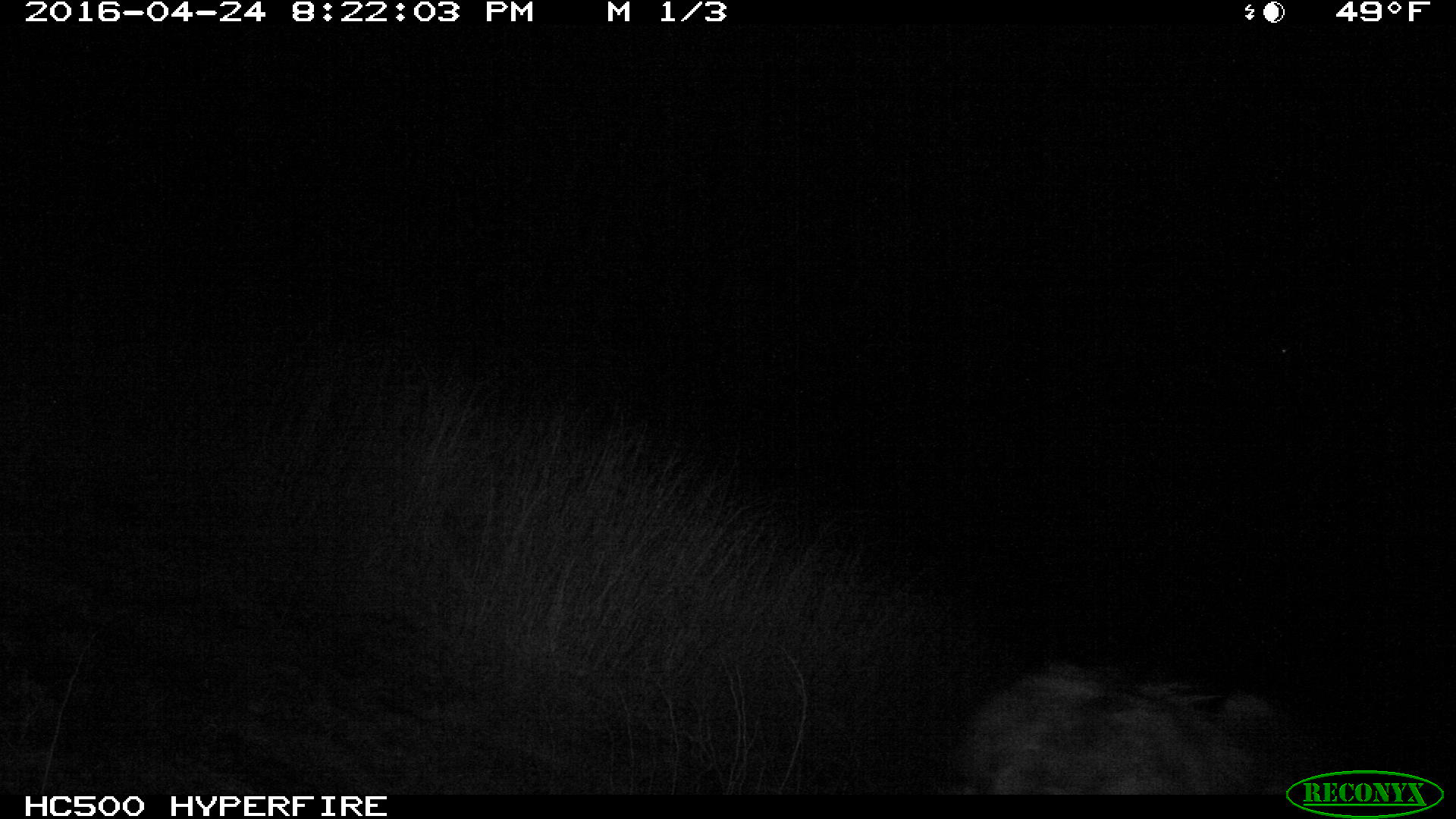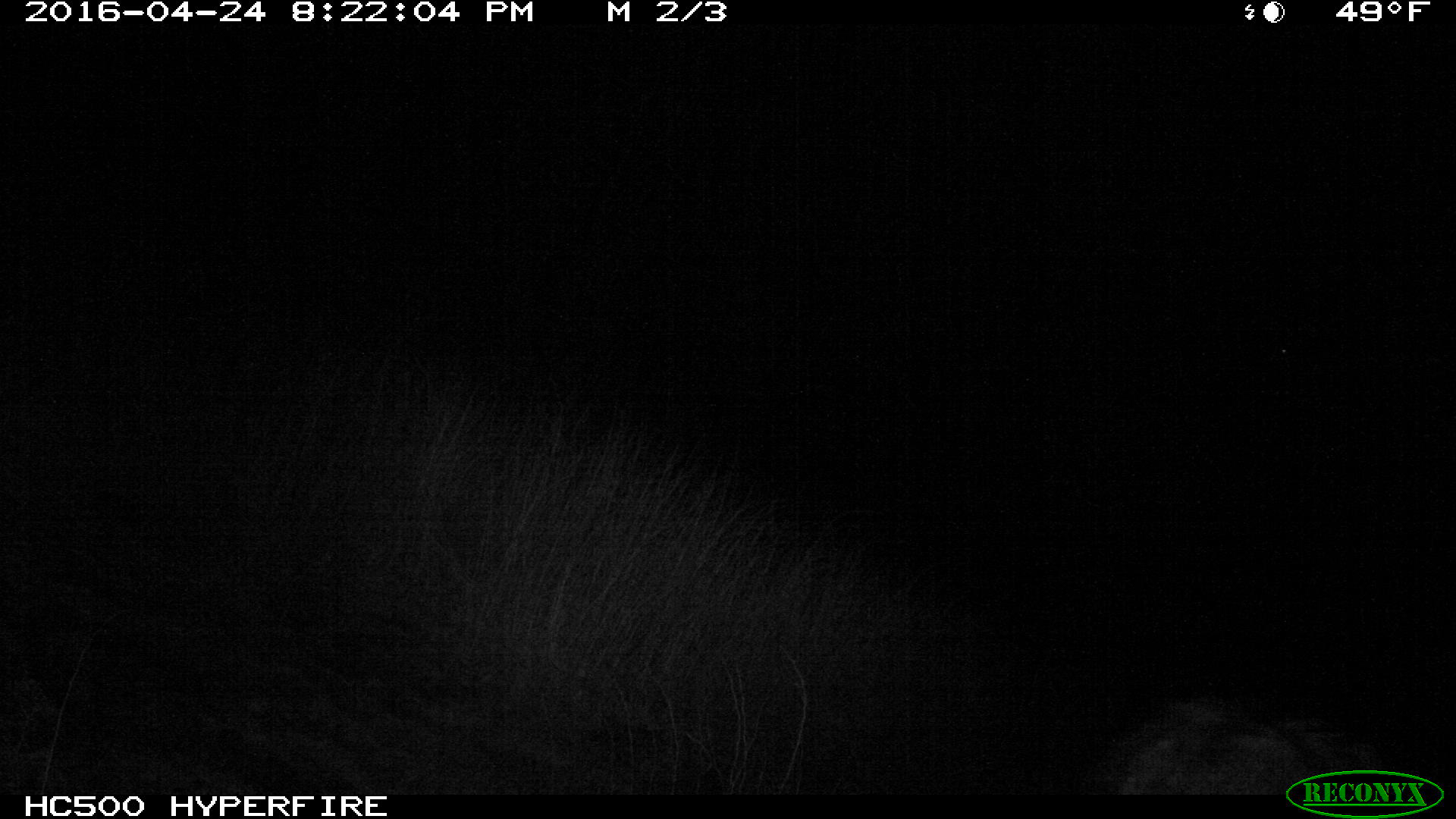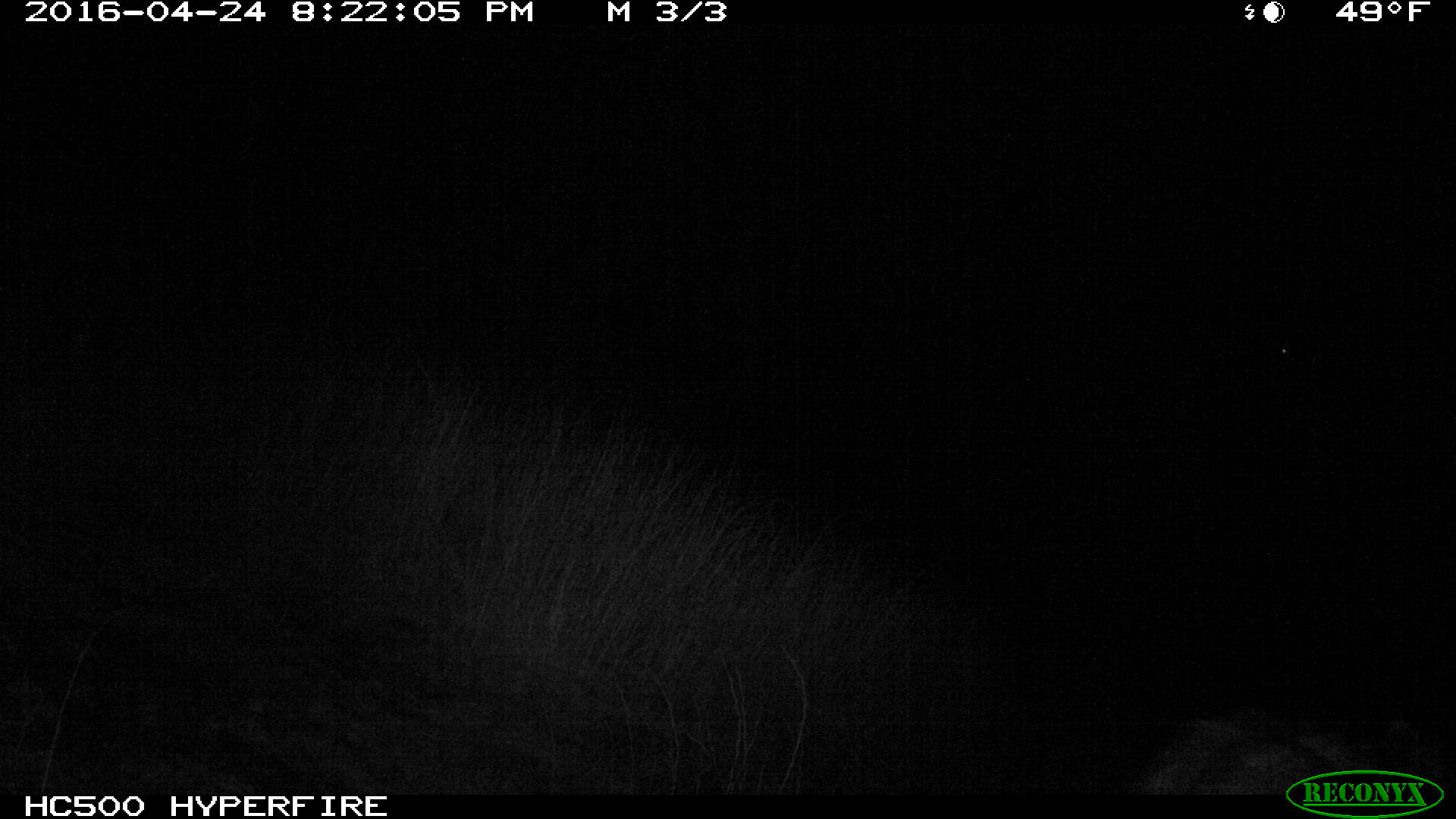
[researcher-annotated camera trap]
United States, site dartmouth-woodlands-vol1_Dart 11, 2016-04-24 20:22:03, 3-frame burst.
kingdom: Animalia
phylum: Chordata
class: Mammalia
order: Artiodactyla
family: Cervidae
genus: Alces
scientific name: Alces alces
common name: moose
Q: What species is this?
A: Moose (Alces alces).